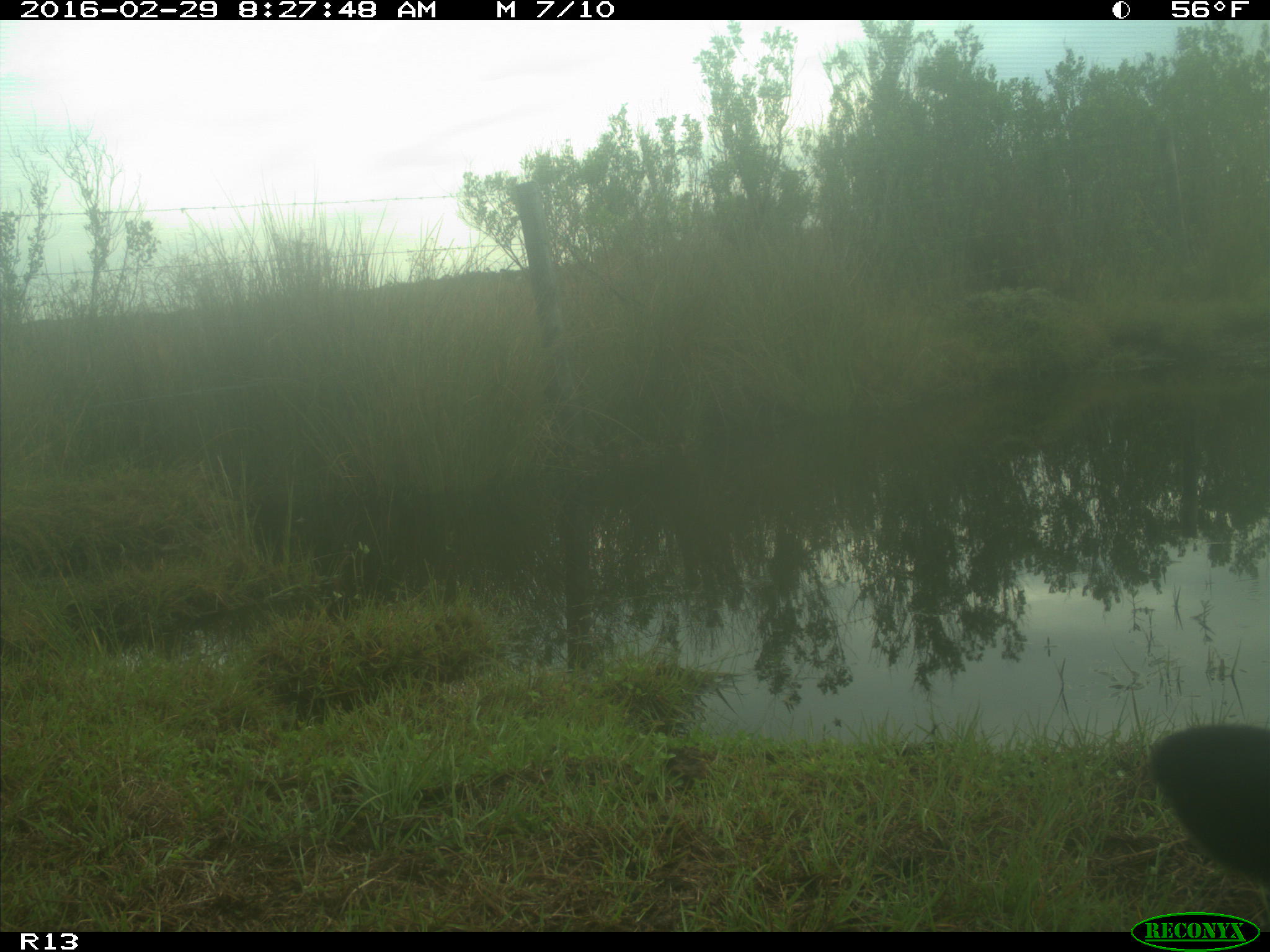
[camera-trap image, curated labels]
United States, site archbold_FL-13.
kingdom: Animalia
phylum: Chordata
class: Mammalia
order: Artiodactyla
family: Bovidae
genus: Bos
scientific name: Bos taurus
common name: domestic cow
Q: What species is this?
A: Bos taurus (domestic cow).